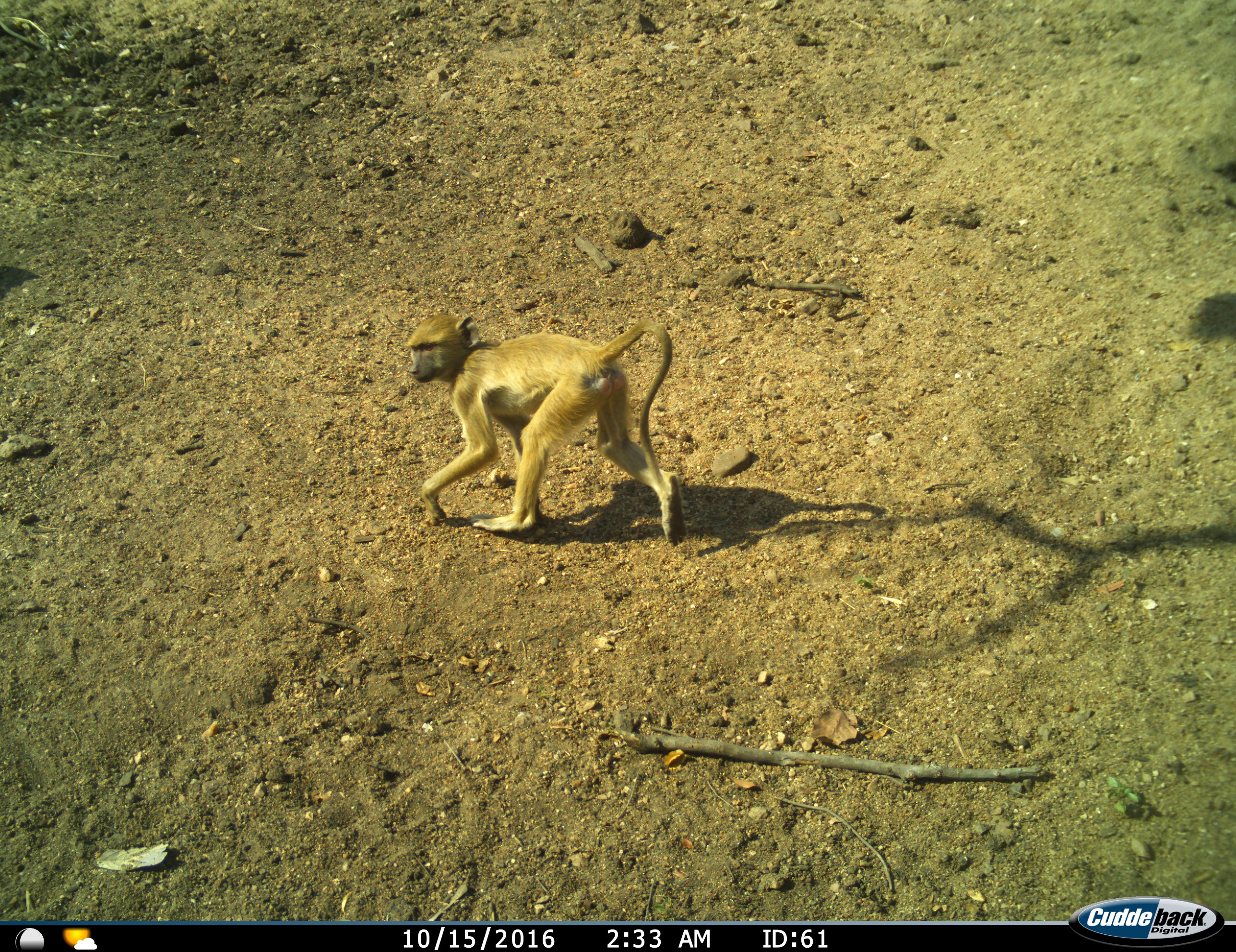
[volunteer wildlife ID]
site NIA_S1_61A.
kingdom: Animalia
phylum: Chordata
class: Mammalia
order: Primates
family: Cercopithecidae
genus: Papio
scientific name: Papio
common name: baboon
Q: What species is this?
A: Baboon (Papio).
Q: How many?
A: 1.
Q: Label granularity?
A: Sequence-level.